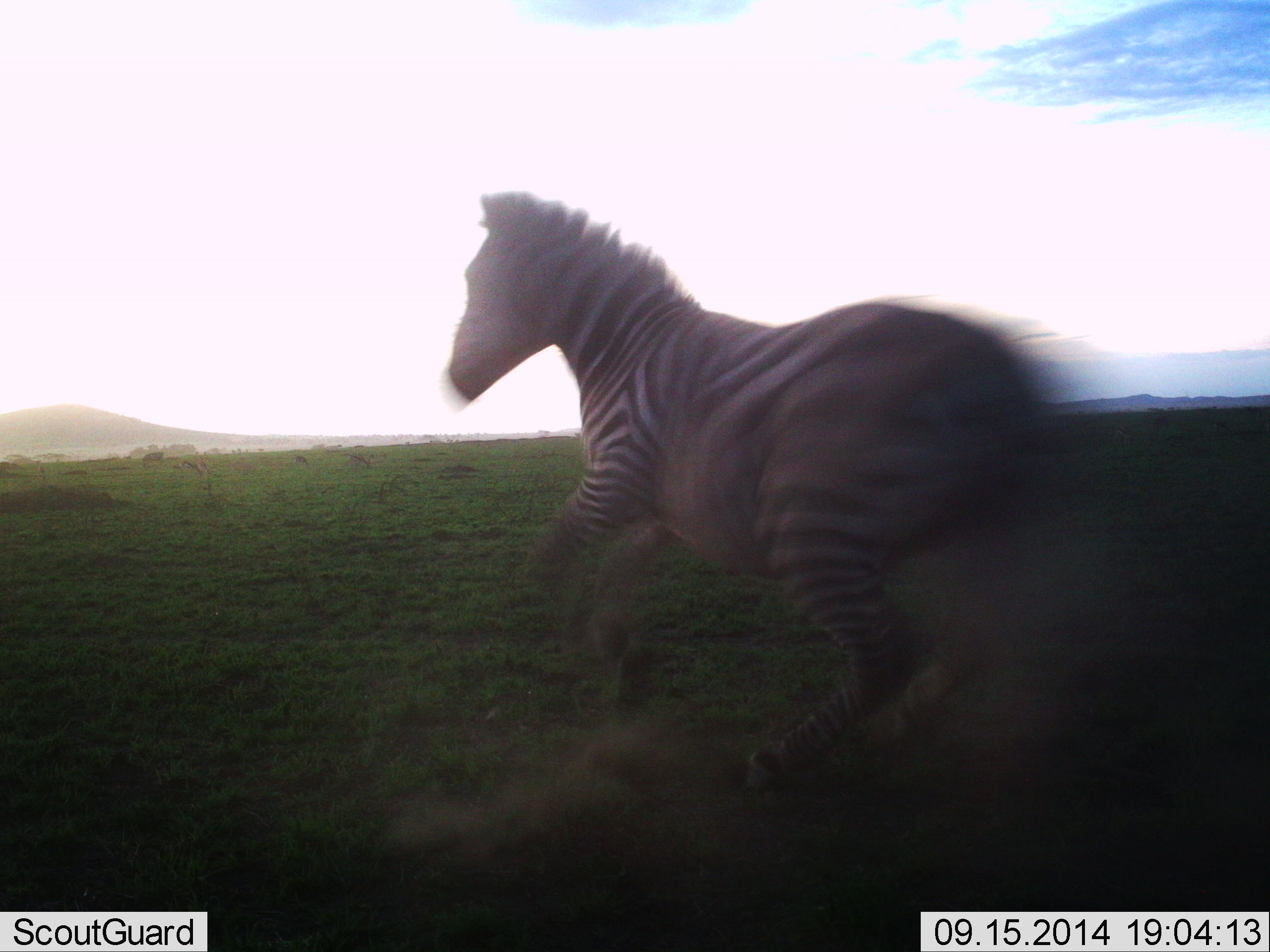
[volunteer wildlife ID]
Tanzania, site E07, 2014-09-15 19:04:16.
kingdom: Animalia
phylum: Chordata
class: Mammalia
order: Perissodactyla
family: Equidae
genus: Equus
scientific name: Equus quagga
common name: plains zebra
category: zebra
Zebra (plains zebra) (Equus quagga), count 1. Behavior (volunteer vote fractions): standing 0%, resting 0%, moving 100%, interacting 0%. Young present (vote fraction): 0%. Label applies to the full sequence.